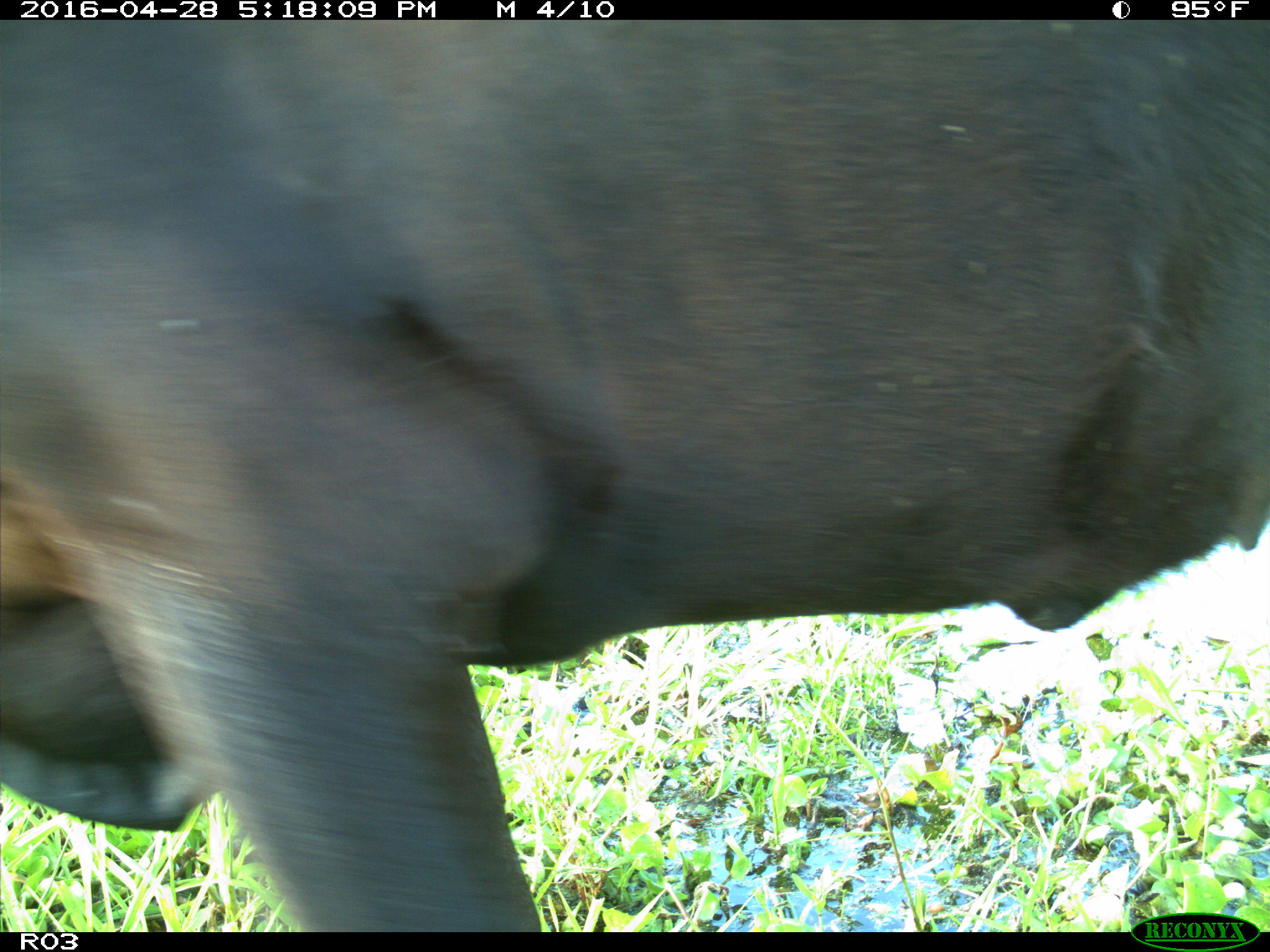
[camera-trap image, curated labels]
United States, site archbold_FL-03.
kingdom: Animalia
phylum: Chordata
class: Mammalia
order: Artiodactyla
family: Bovidae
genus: Bos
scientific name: Bos taurus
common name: domestic cow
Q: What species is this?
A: Bos taurus (domestic cow).